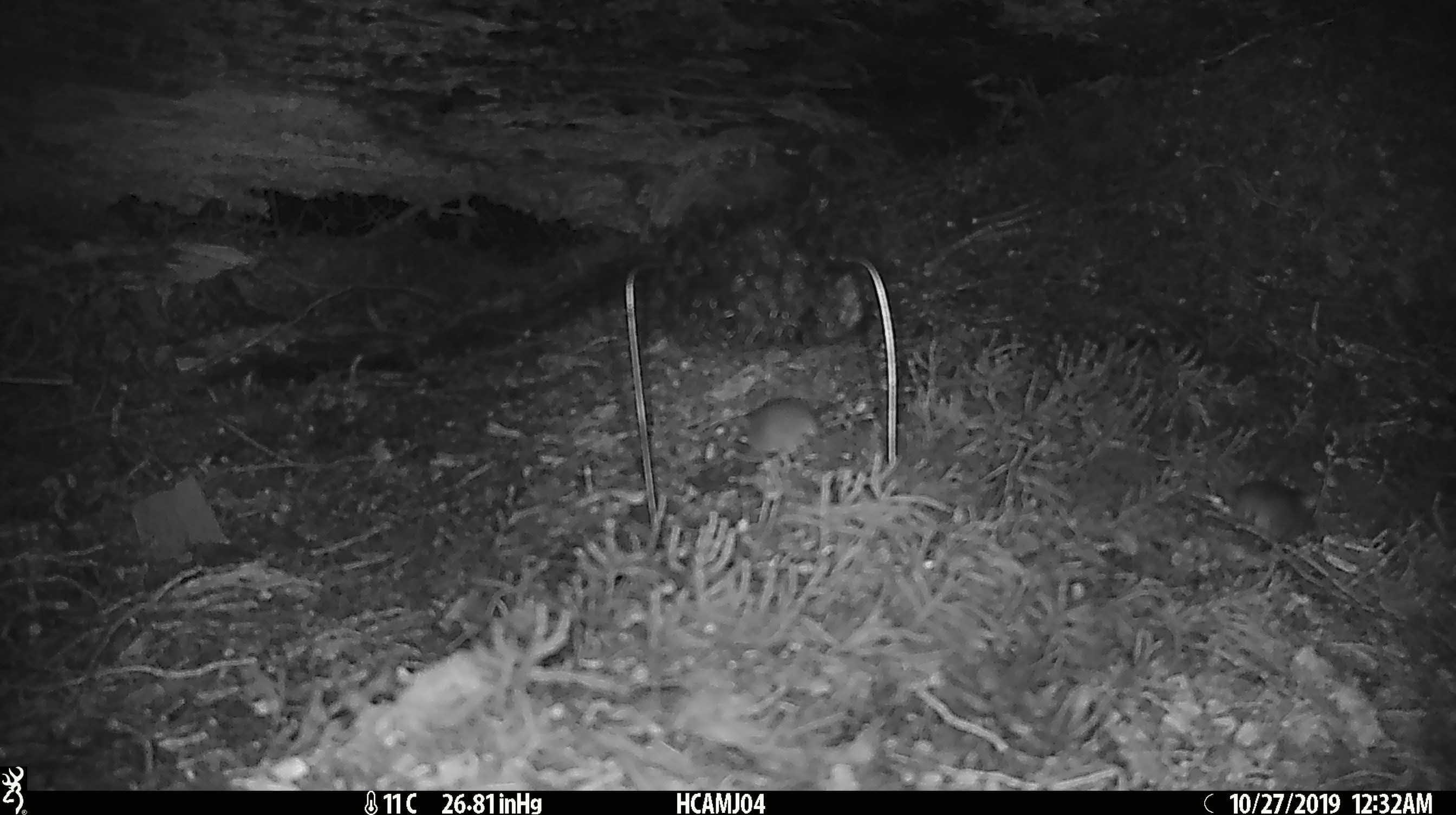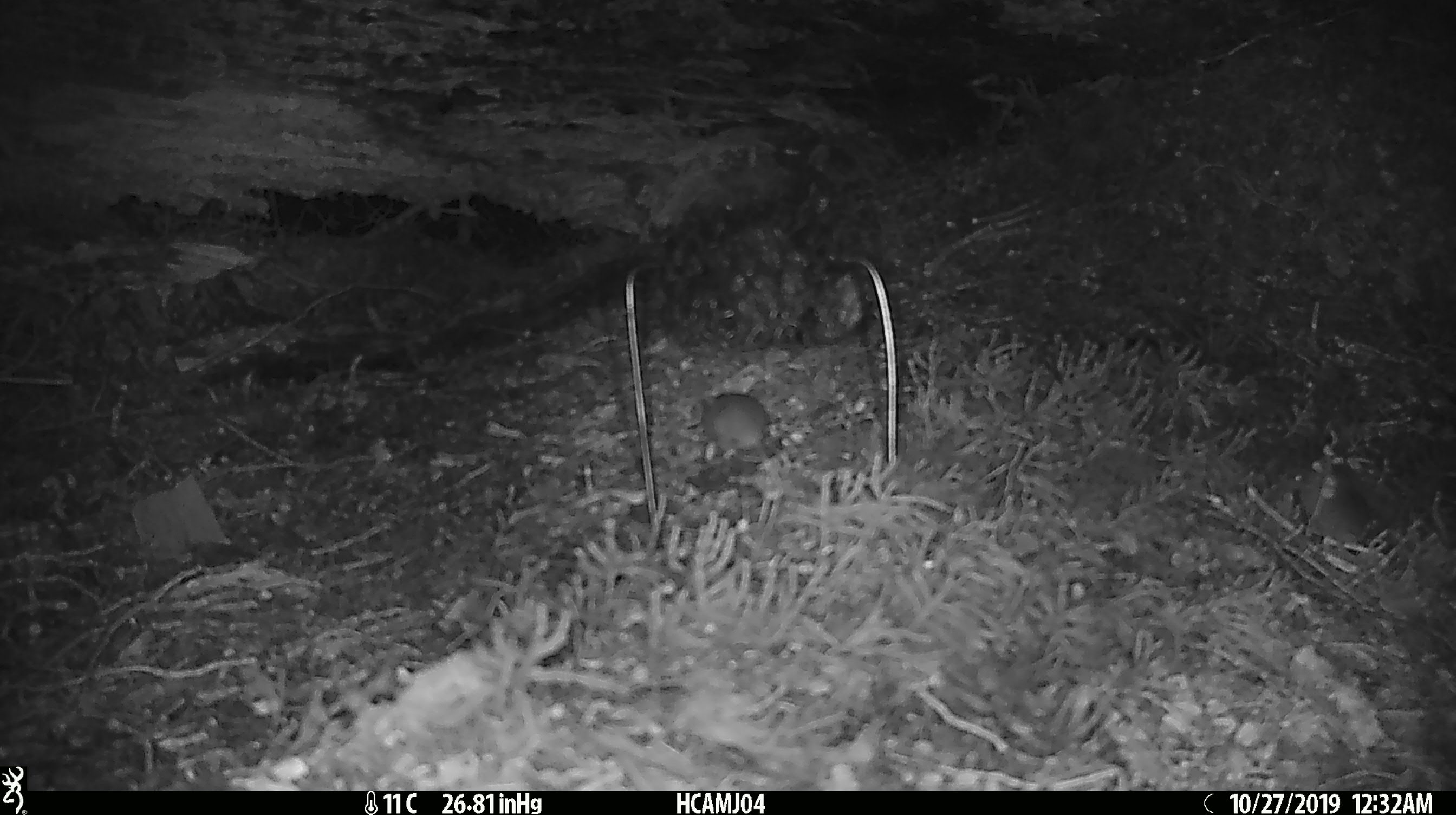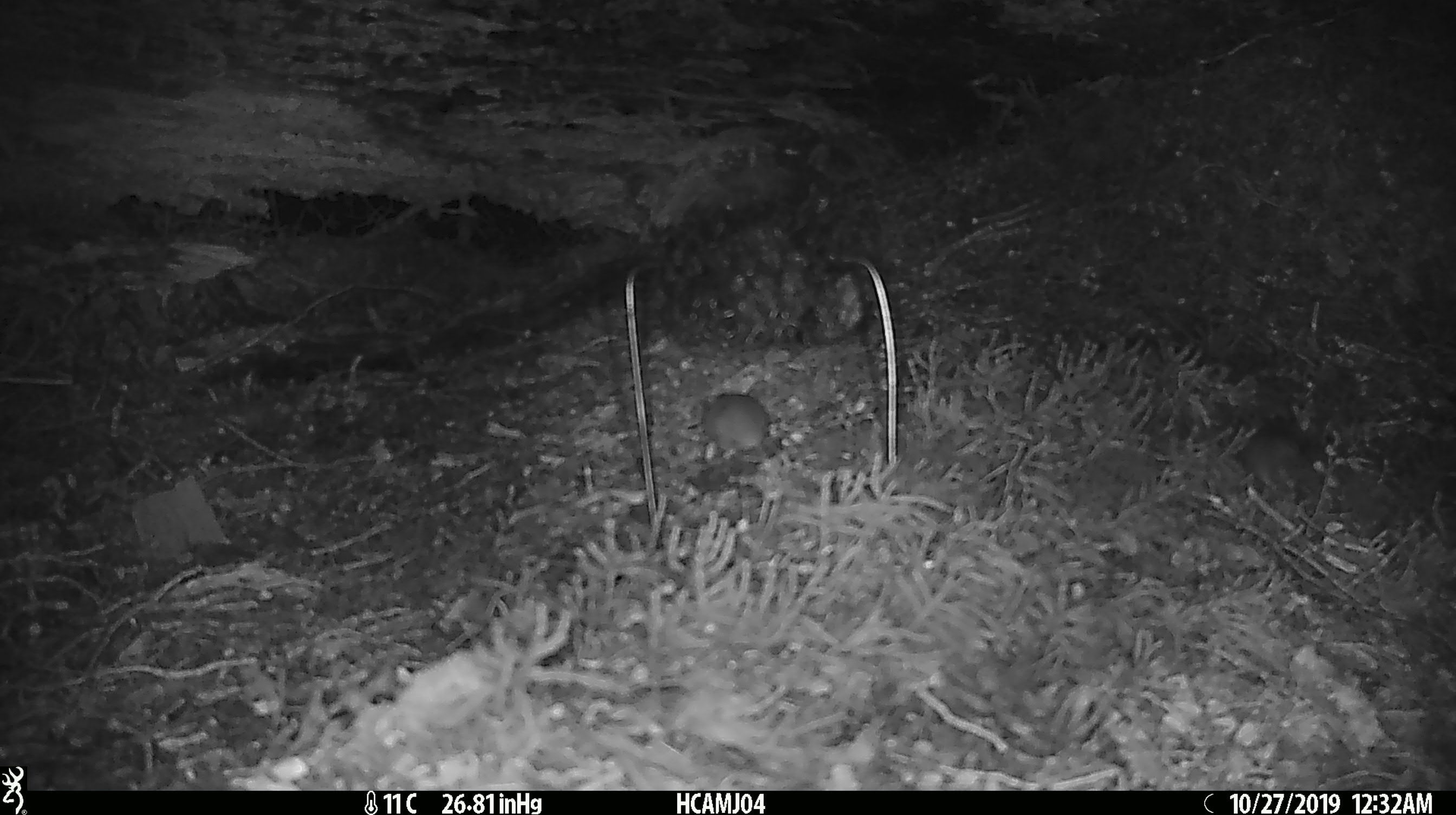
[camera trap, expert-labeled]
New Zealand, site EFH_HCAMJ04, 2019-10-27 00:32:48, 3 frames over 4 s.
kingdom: Animalia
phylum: Chordata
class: Mammalia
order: Rodentia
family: Muridae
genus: Mus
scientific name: Mus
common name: mouse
Mouse (Mus).